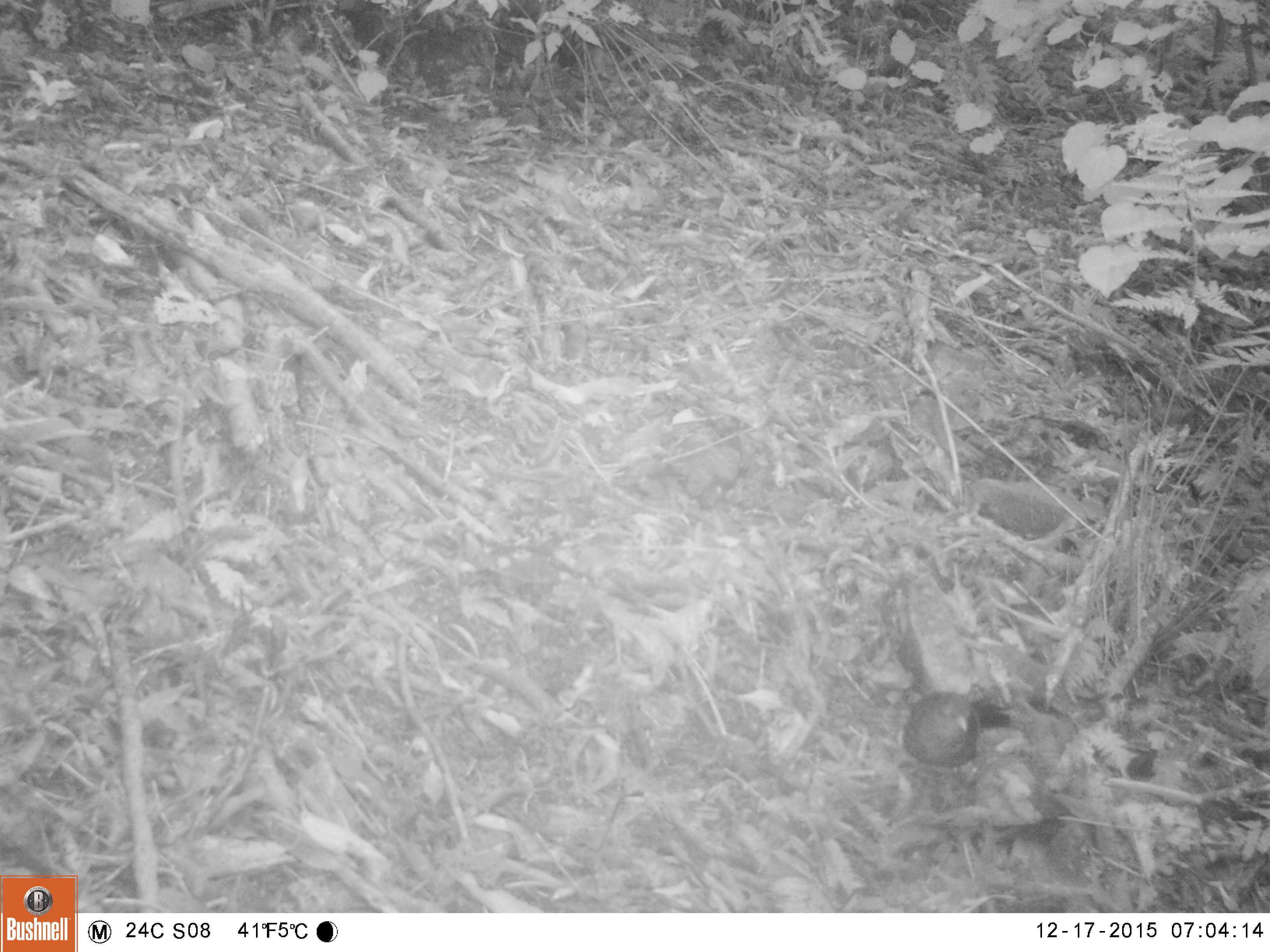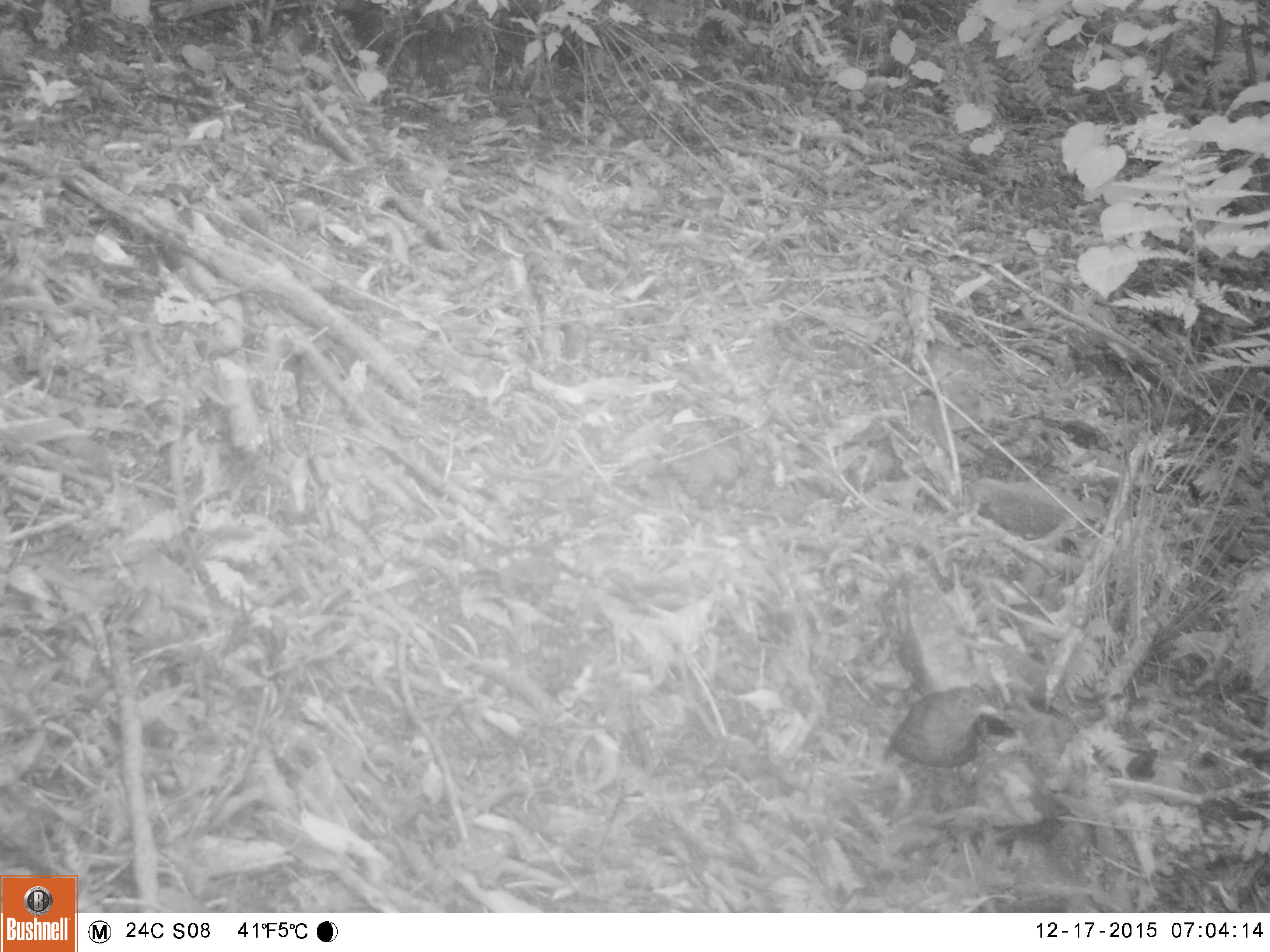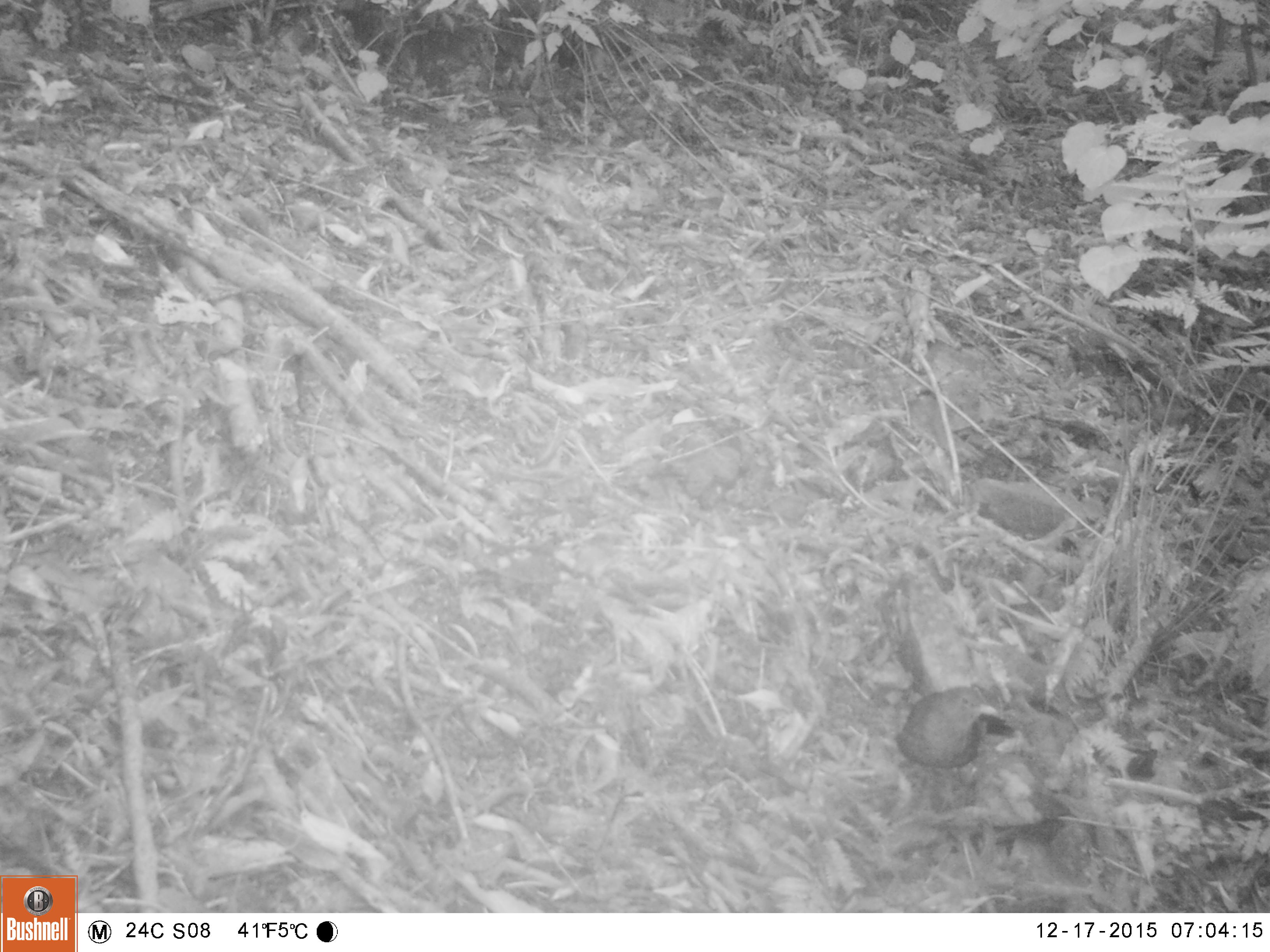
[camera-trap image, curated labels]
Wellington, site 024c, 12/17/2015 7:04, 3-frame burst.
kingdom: Animalia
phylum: Chordata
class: Aves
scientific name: Aves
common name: bird